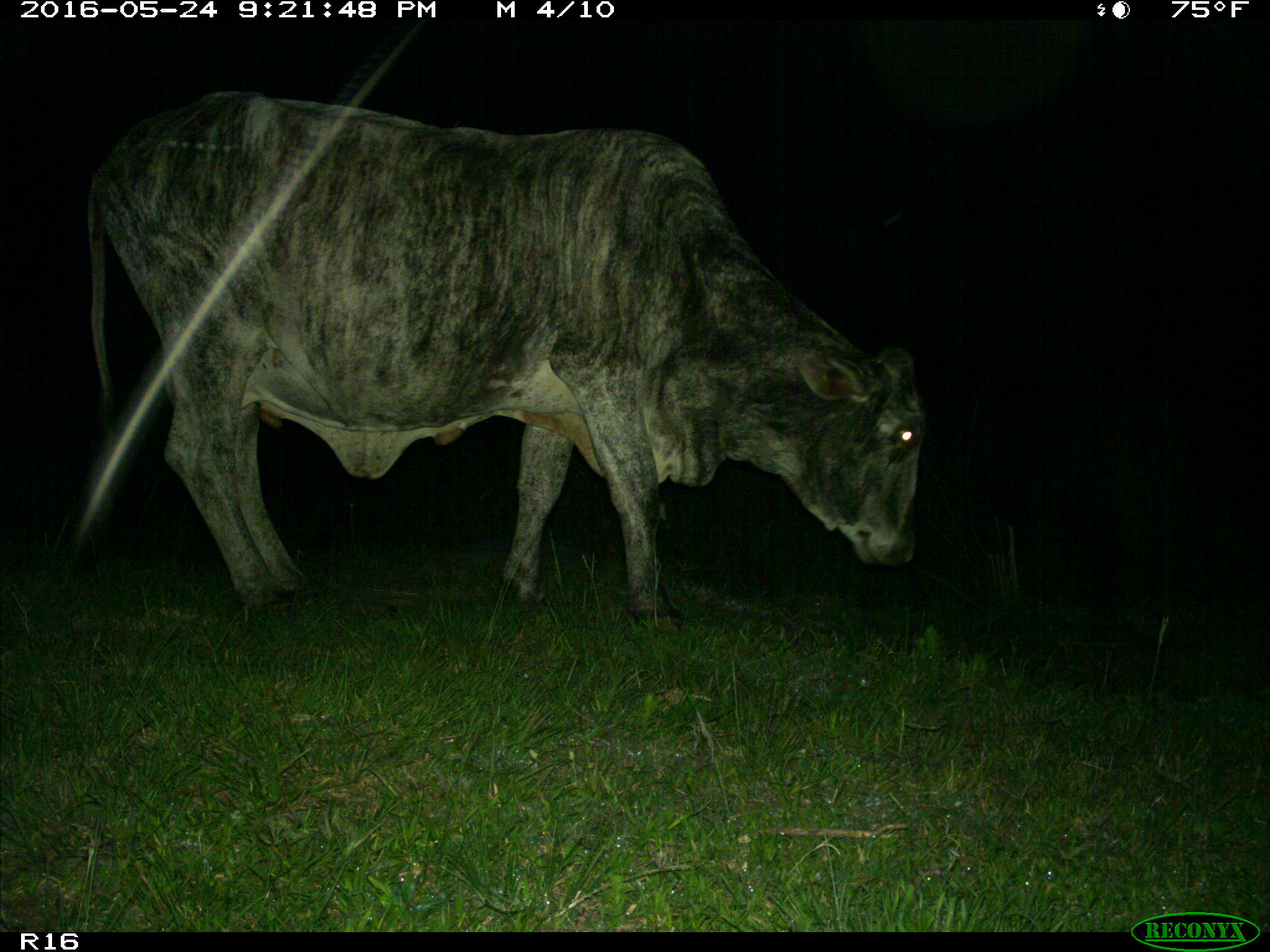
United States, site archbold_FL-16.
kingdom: Animalia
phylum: Chordata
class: Mammalia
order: Artiodactyla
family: Bovidae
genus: Bos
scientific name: Bos taurus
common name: domestic cow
Bos taurus (domestic cow).